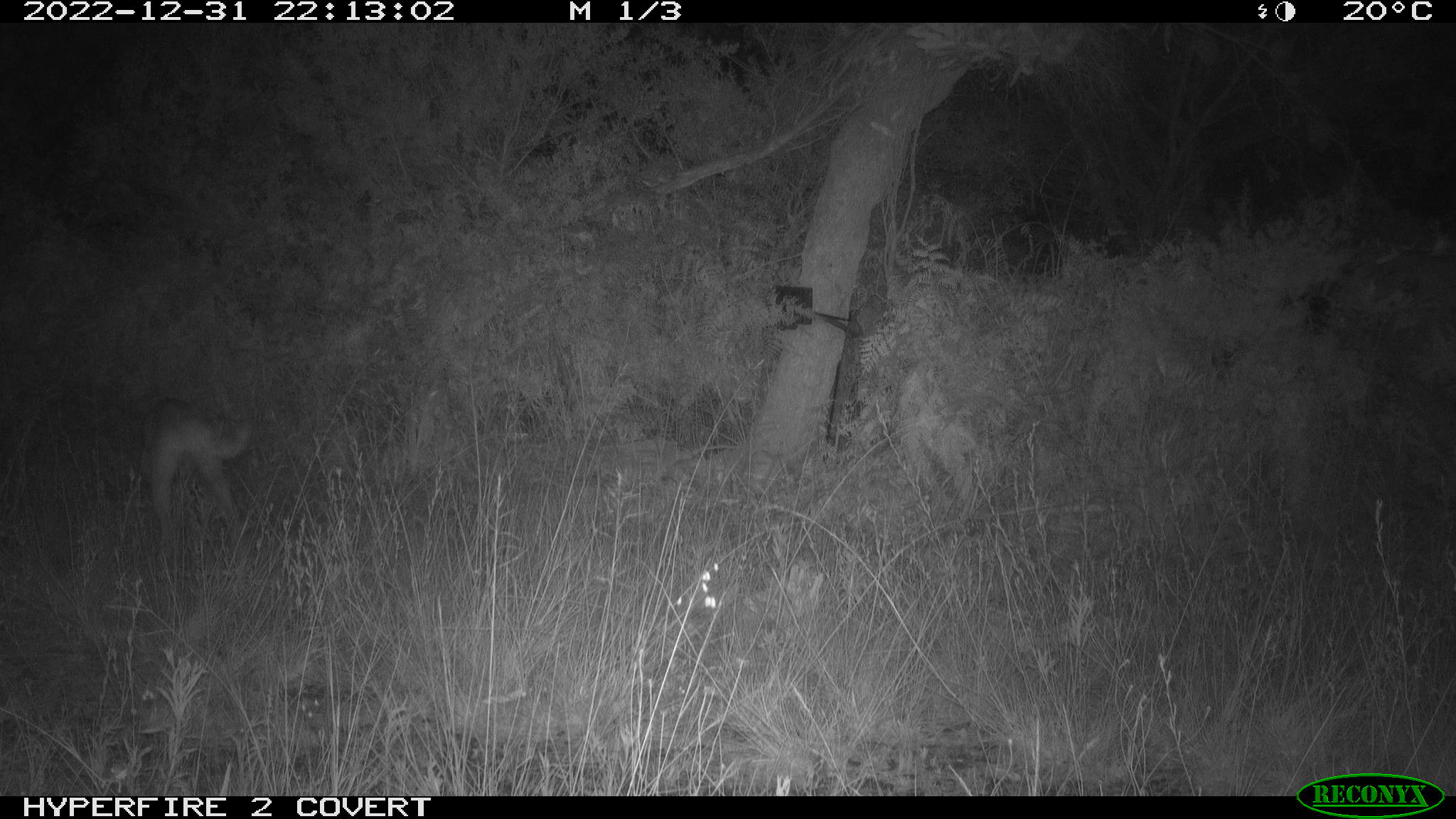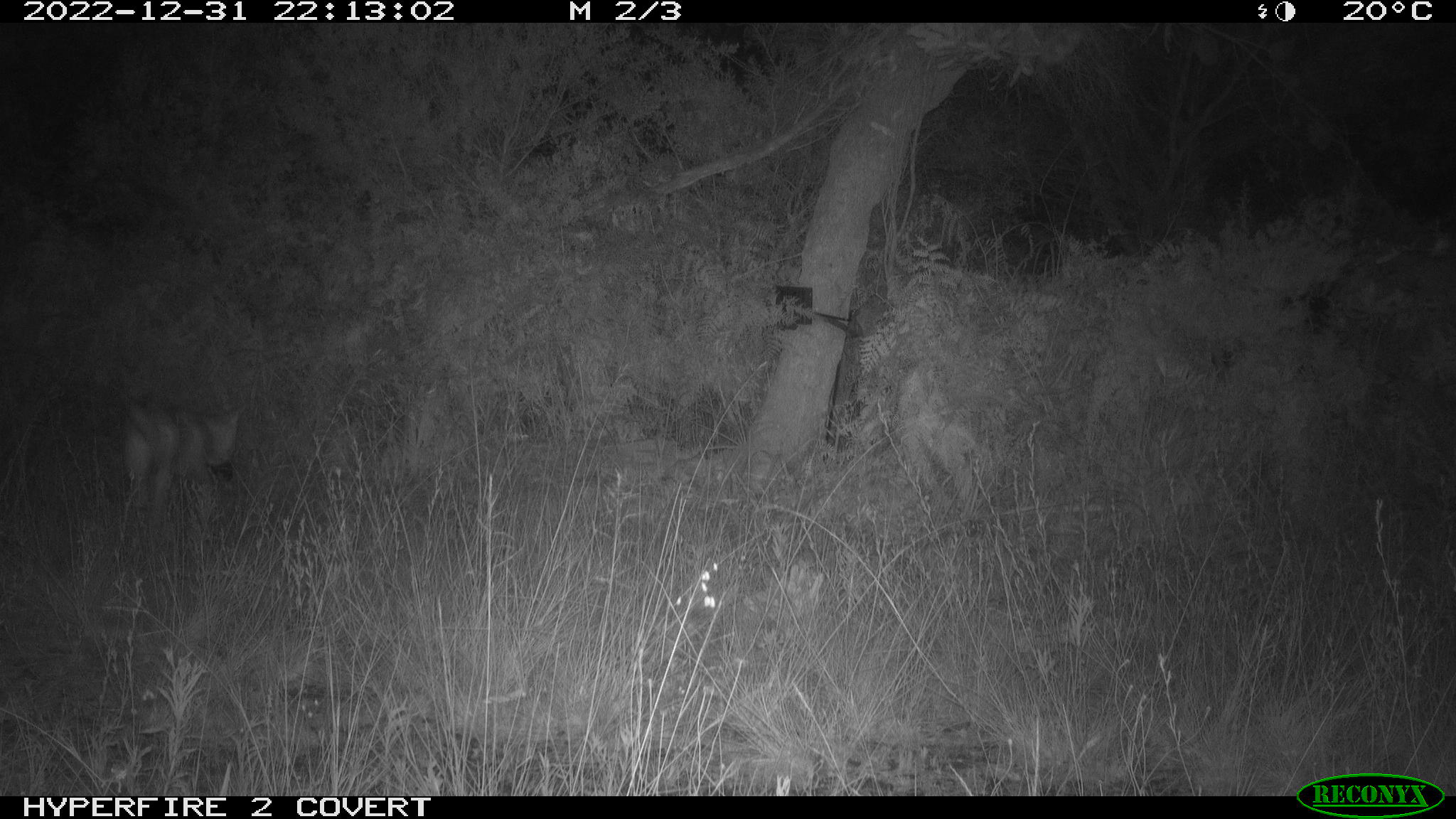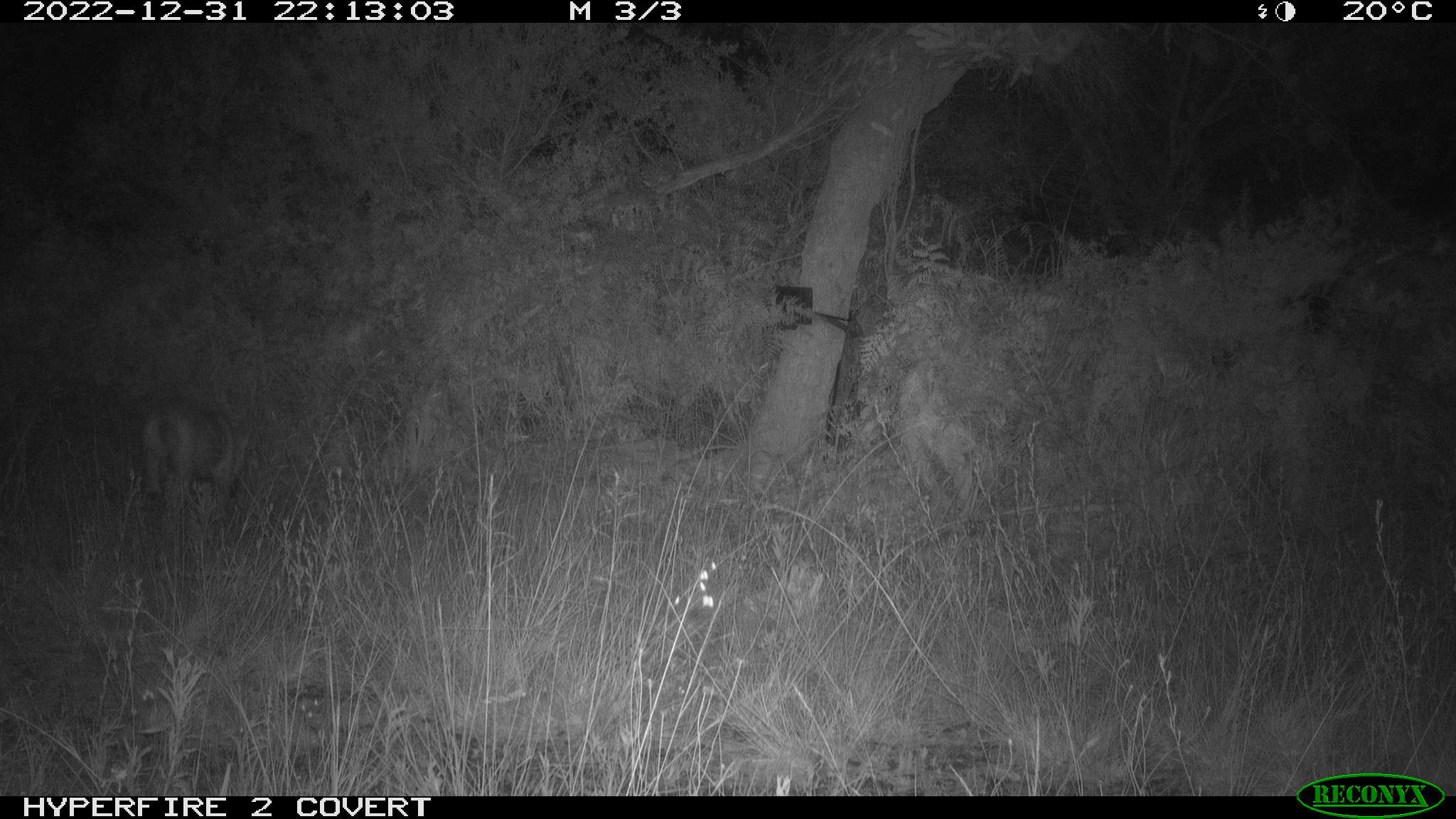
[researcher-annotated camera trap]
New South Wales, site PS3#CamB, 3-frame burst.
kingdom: Animalia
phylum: Chordata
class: Mammalia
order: Carnivora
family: Canidae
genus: Canis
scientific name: Canis familiaris dingo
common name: dingo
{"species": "dingo (Canis familiaris dingo)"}